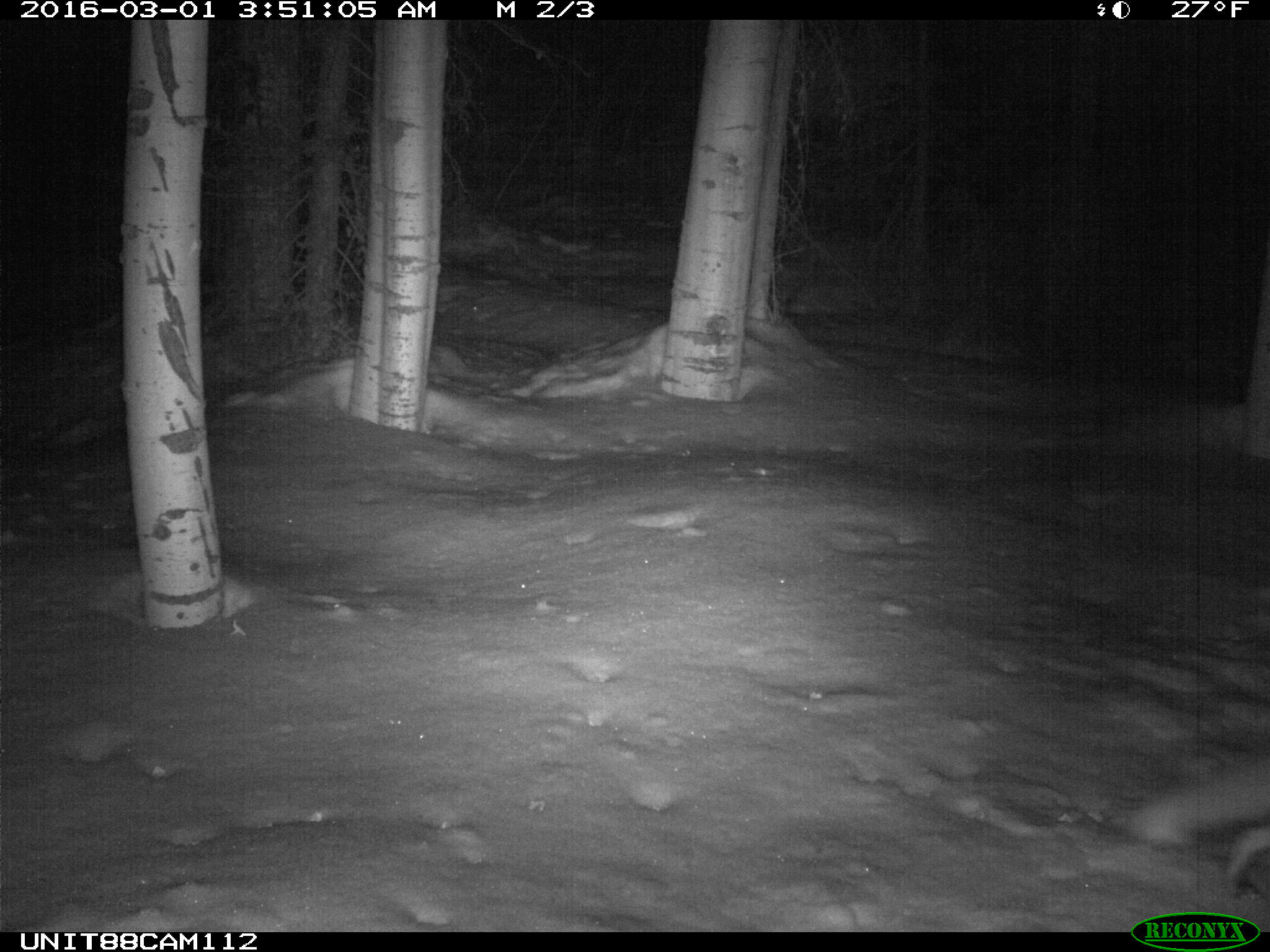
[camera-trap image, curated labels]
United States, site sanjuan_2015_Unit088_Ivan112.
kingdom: Animalia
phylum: Chordata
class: Mammalia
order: Carnivora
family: Canidae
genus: Vulpes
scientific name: Vulpes vulpes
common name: red fox